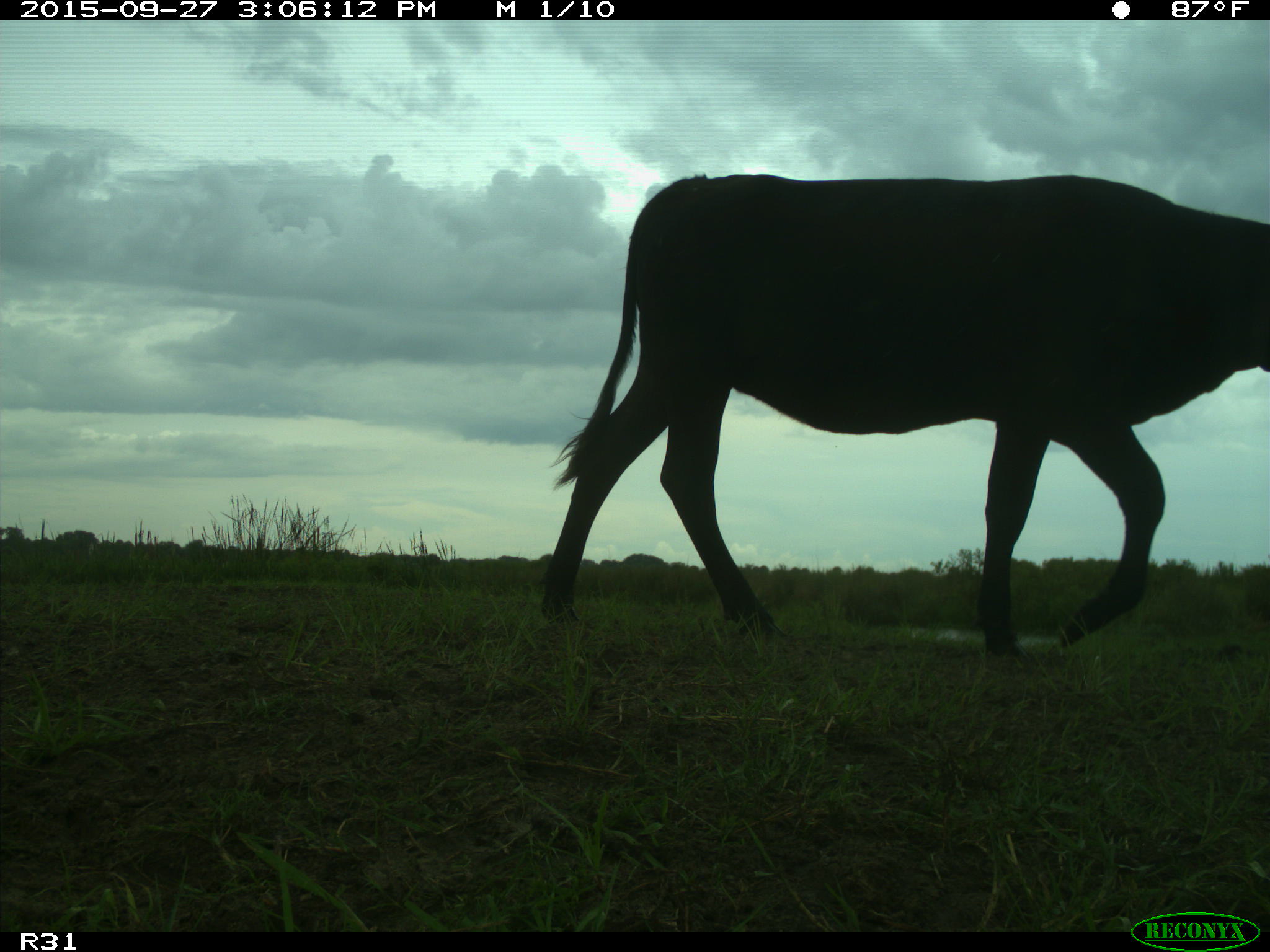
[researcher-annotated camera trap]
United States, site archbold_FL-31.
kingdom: Animalia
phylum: Chordata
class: Mammalia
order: Artiodactyla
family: Bovidae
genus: Bos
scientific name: Bos taurus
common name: domestic cow